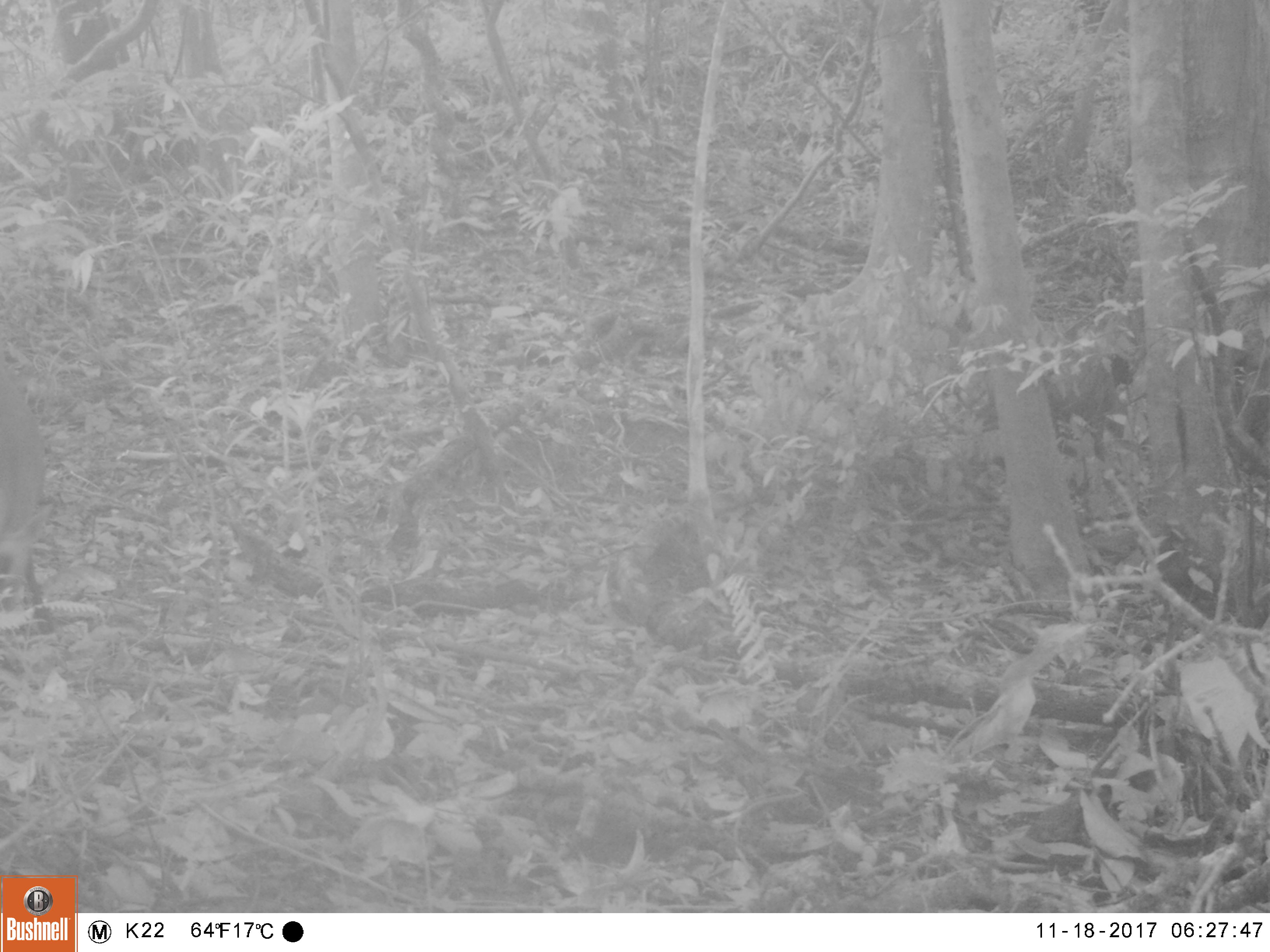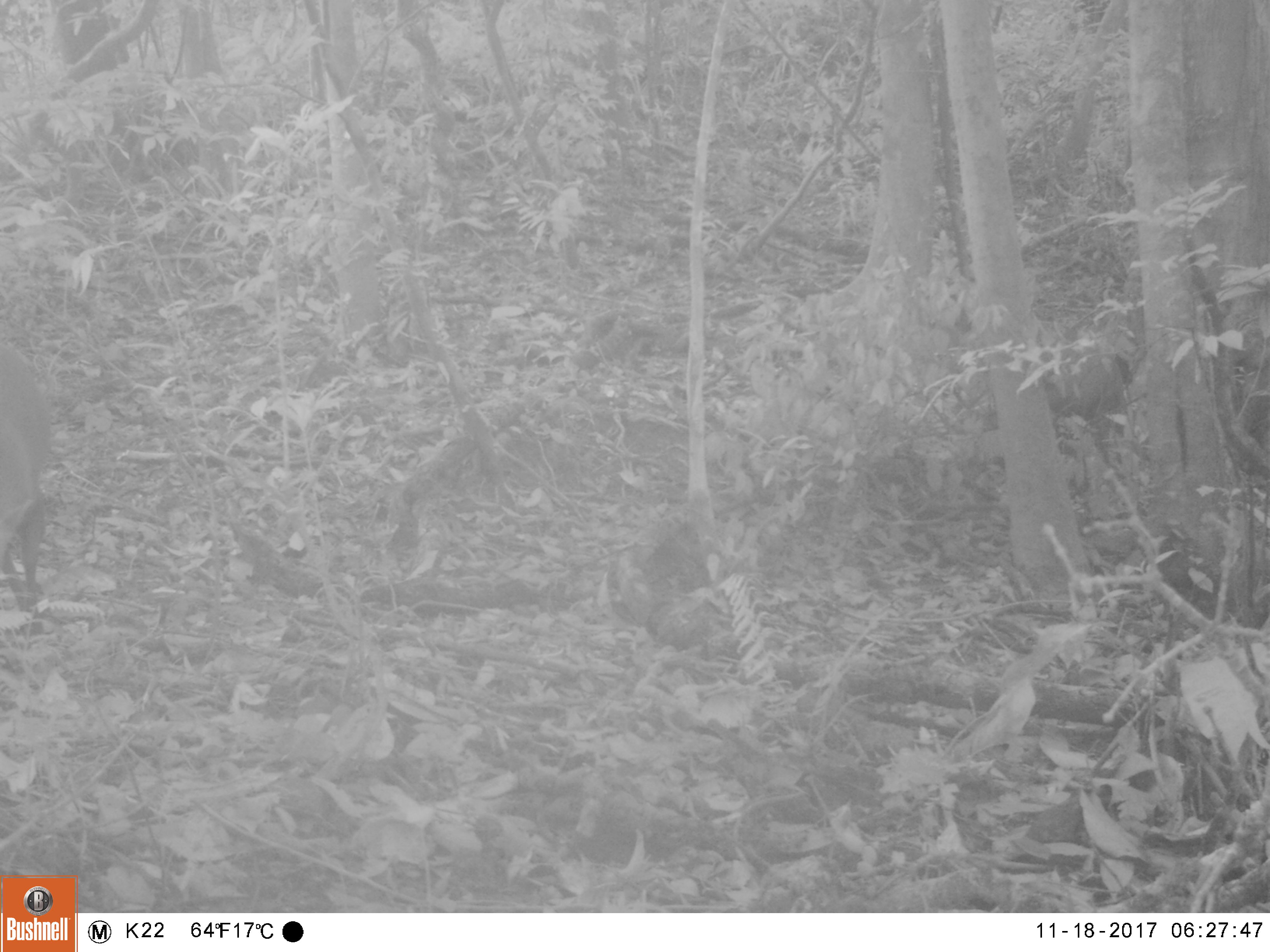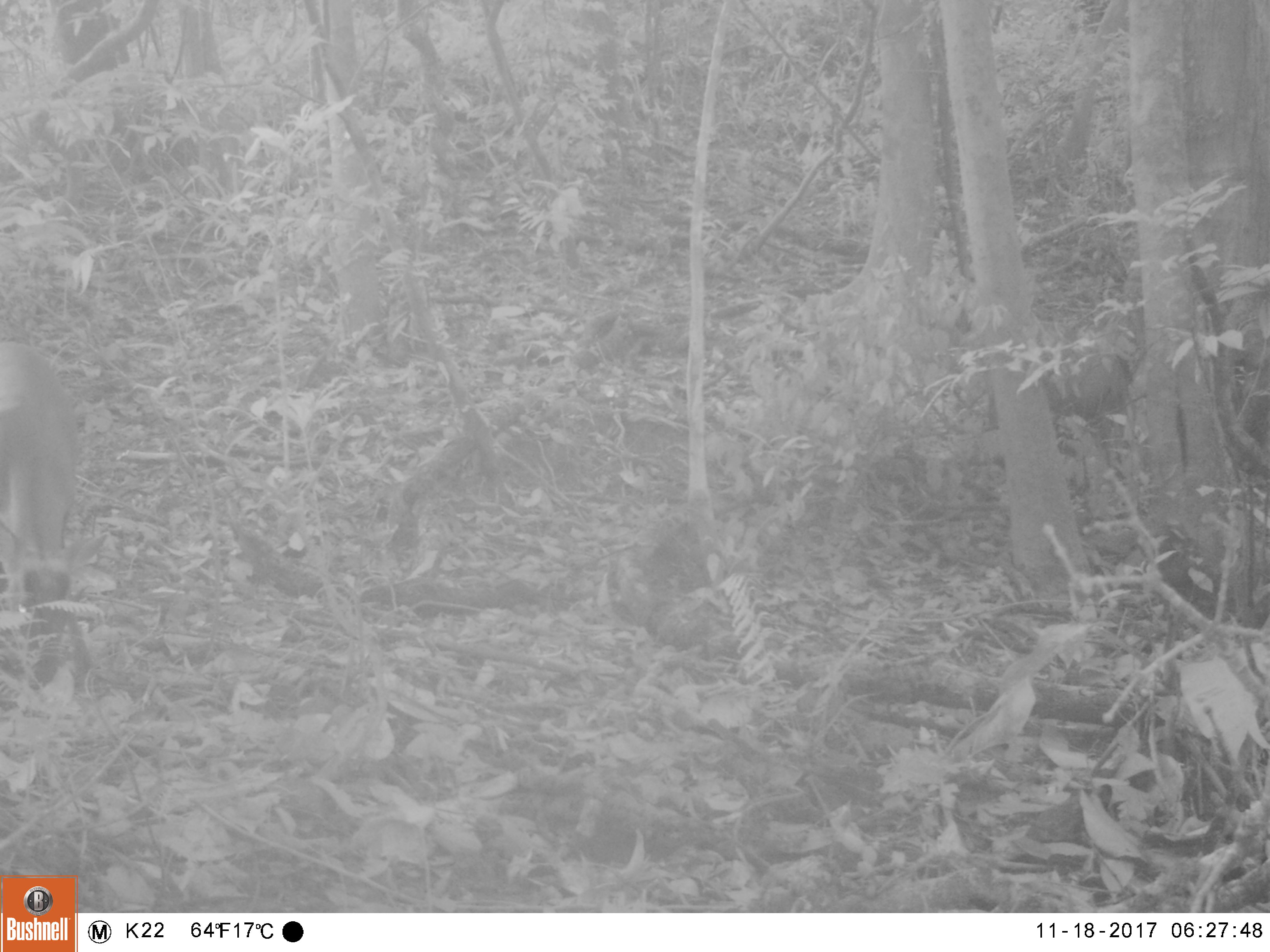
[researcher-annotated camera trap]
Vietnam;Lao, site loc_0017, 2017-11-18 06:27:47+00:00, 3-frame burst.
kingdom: Animalia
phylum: Chordata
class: Mammalia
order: Artiodactyla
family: Cervidae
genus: Muntiacus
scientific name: Muntiacus rooseveltorum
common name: roosevelt's muntjac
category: roosevelts muntjac group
Roosevelts muntjac group (roosevelt's muntjac) (Muntiacus rooseveltorum). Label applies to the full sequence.